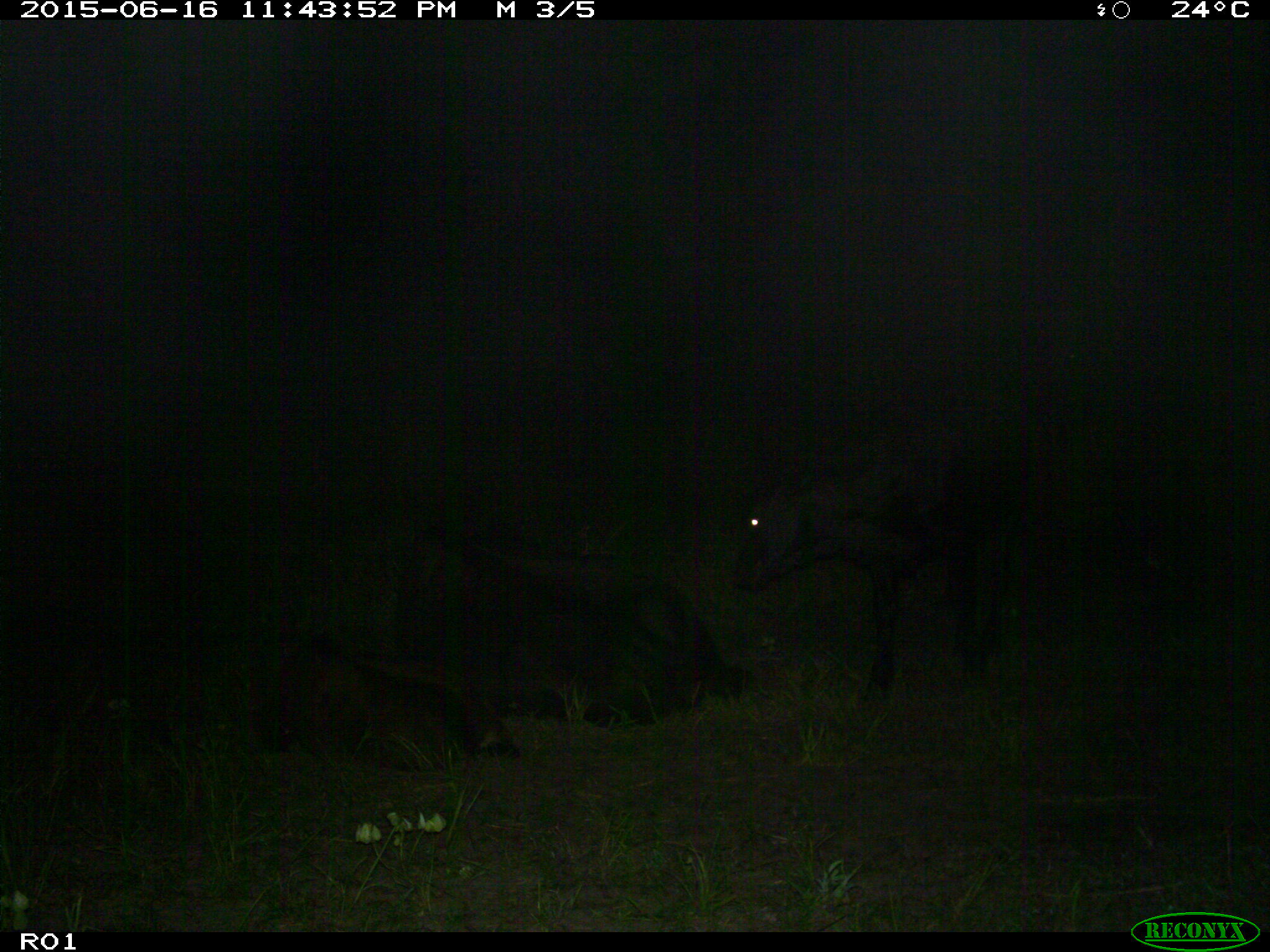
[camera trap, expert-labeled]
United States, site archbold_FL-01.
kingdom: Animalia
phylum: Chordata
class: Mammalia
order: Artiodactyla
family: Bovidae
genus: Bos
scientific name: Bos taurus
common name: domestic cow